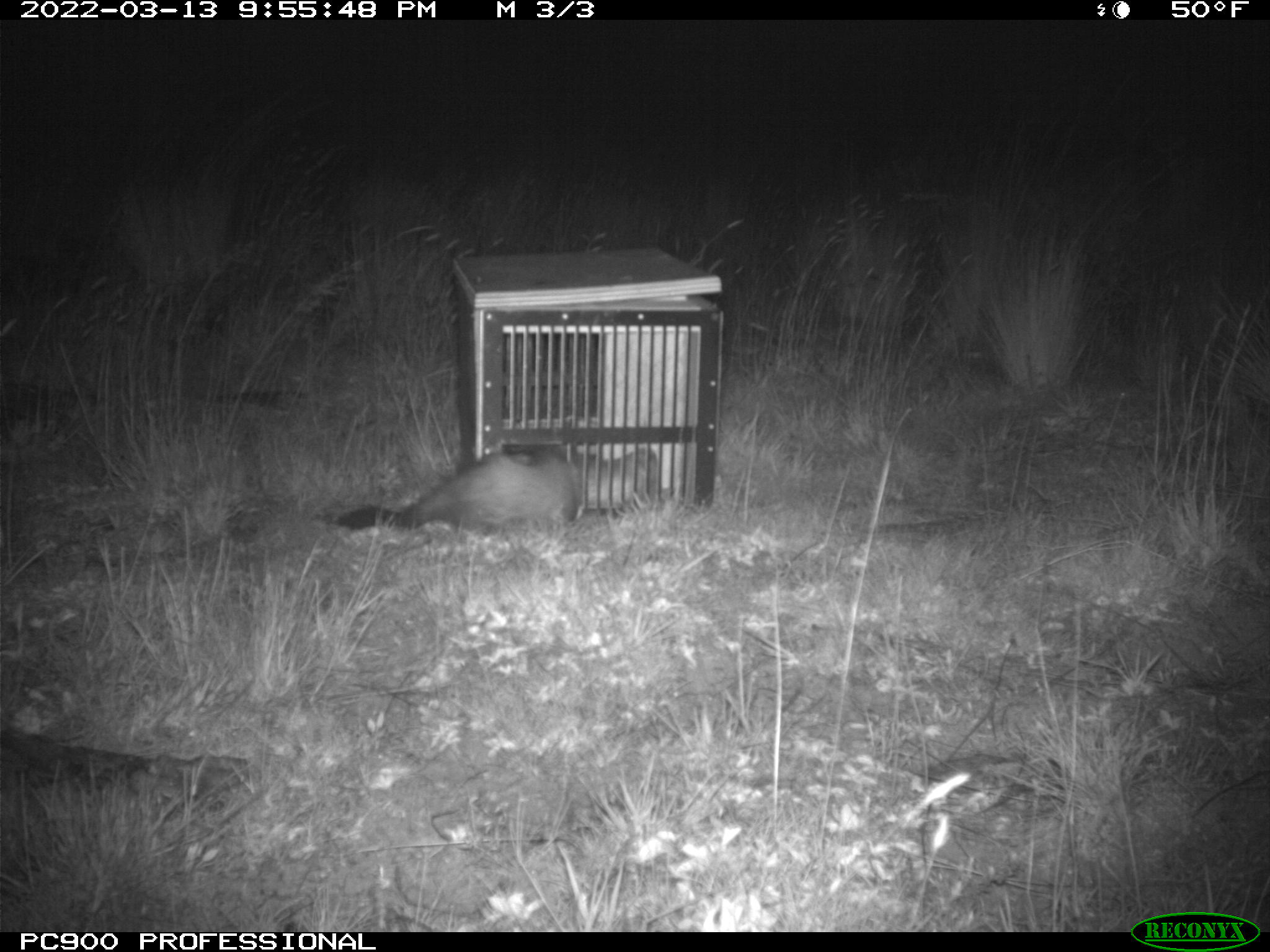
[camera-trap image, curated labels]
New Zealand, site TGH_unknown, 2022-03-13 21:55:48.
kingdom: Animalia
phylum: Chordata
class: Mammalia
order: Carnivora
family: Mustelidae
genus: Mustela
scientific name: Mustela furo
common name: ferret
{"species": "ferret (Mustela furo)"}